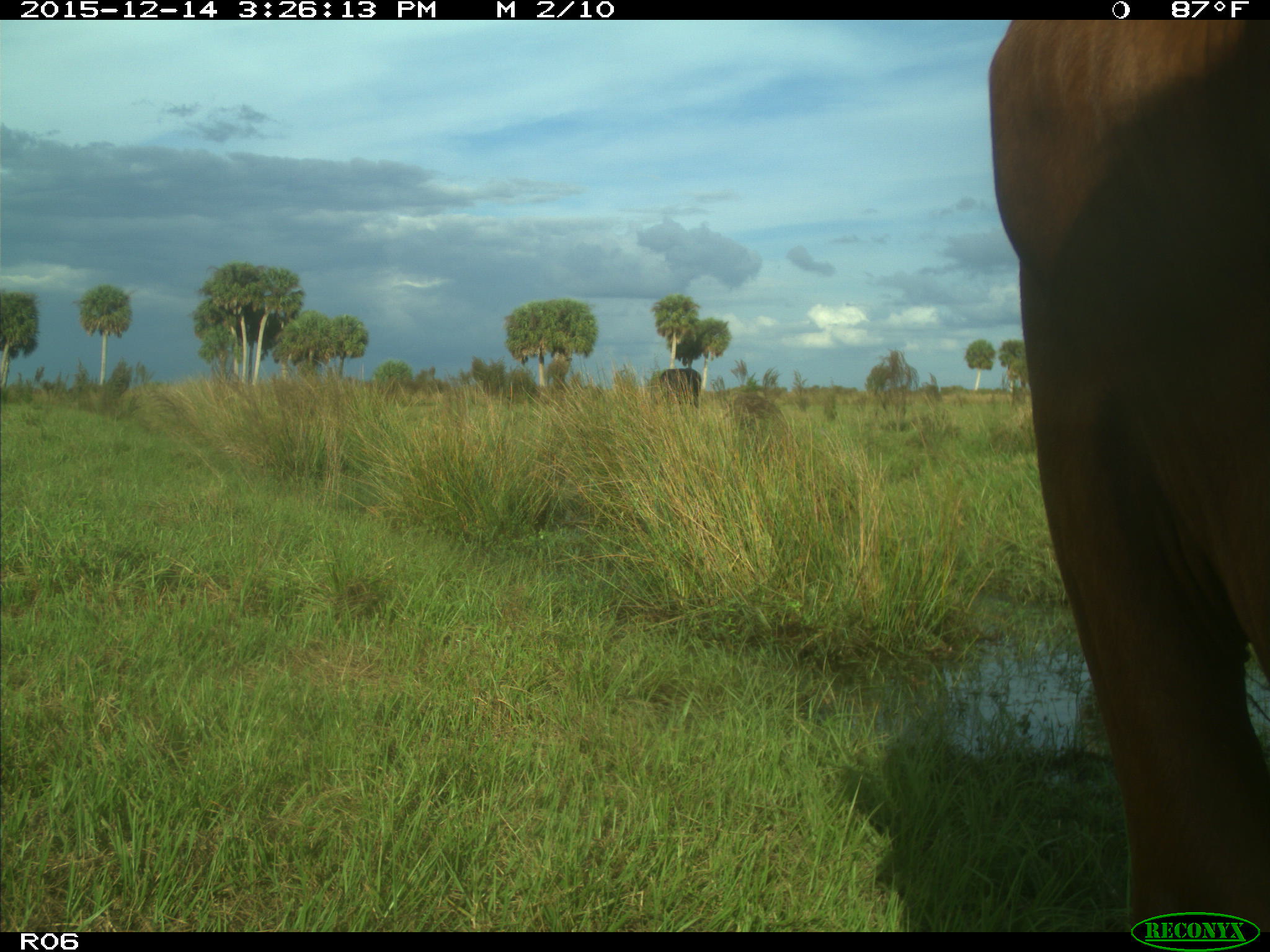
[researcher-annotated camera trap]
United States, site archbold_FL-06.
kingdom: Animalia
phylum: Chordata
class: Mammalia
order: Artiodactyla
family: Bovidae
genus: Bos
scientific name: Bos taurus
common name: domestic cow